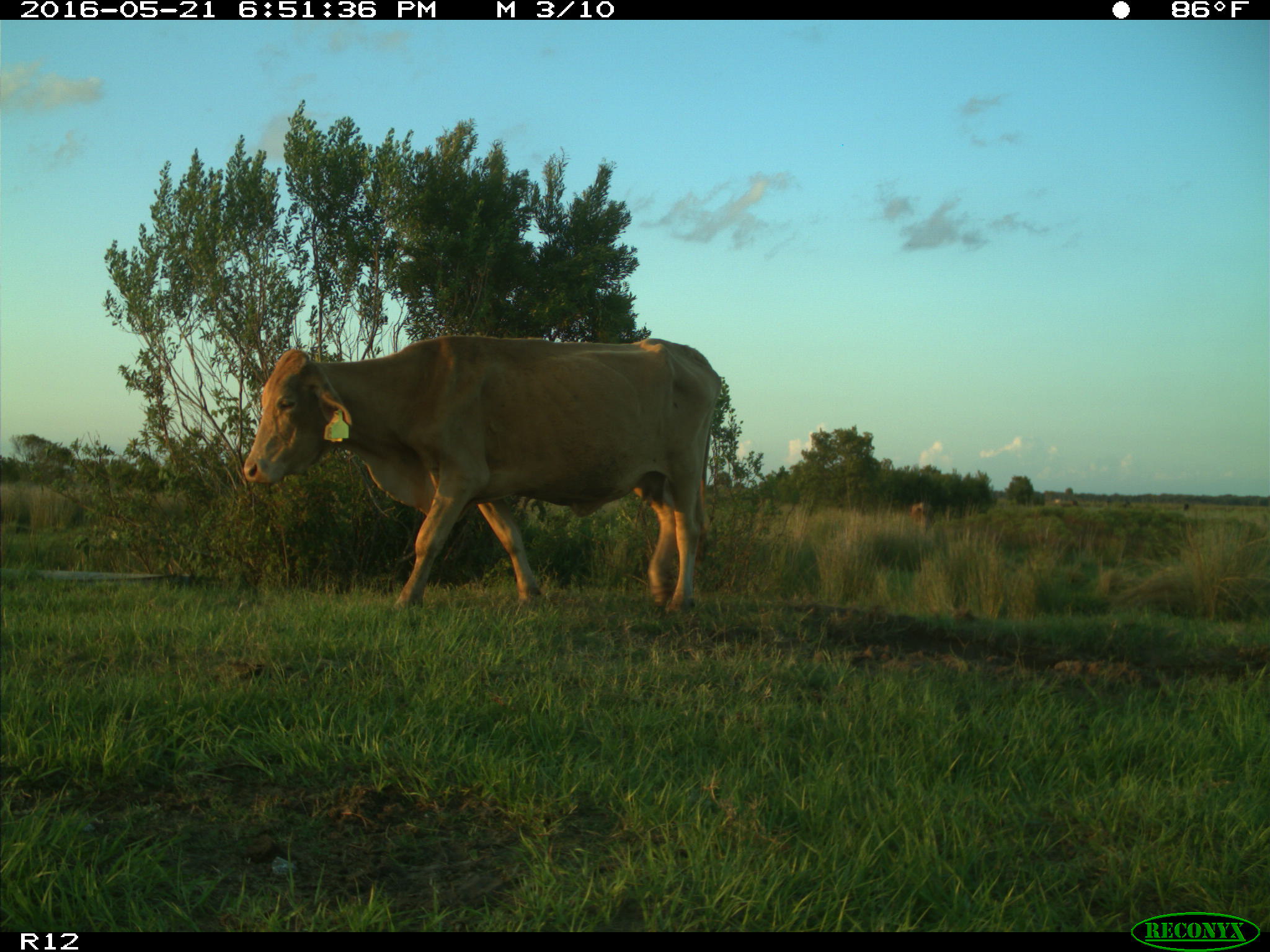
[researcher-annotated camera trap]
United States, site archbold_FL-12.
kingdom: Animalia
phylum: Chordata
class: Mammalia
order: Artiodactyla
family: Bovidae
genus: Bos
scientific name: Bos taurus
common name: domestic cow